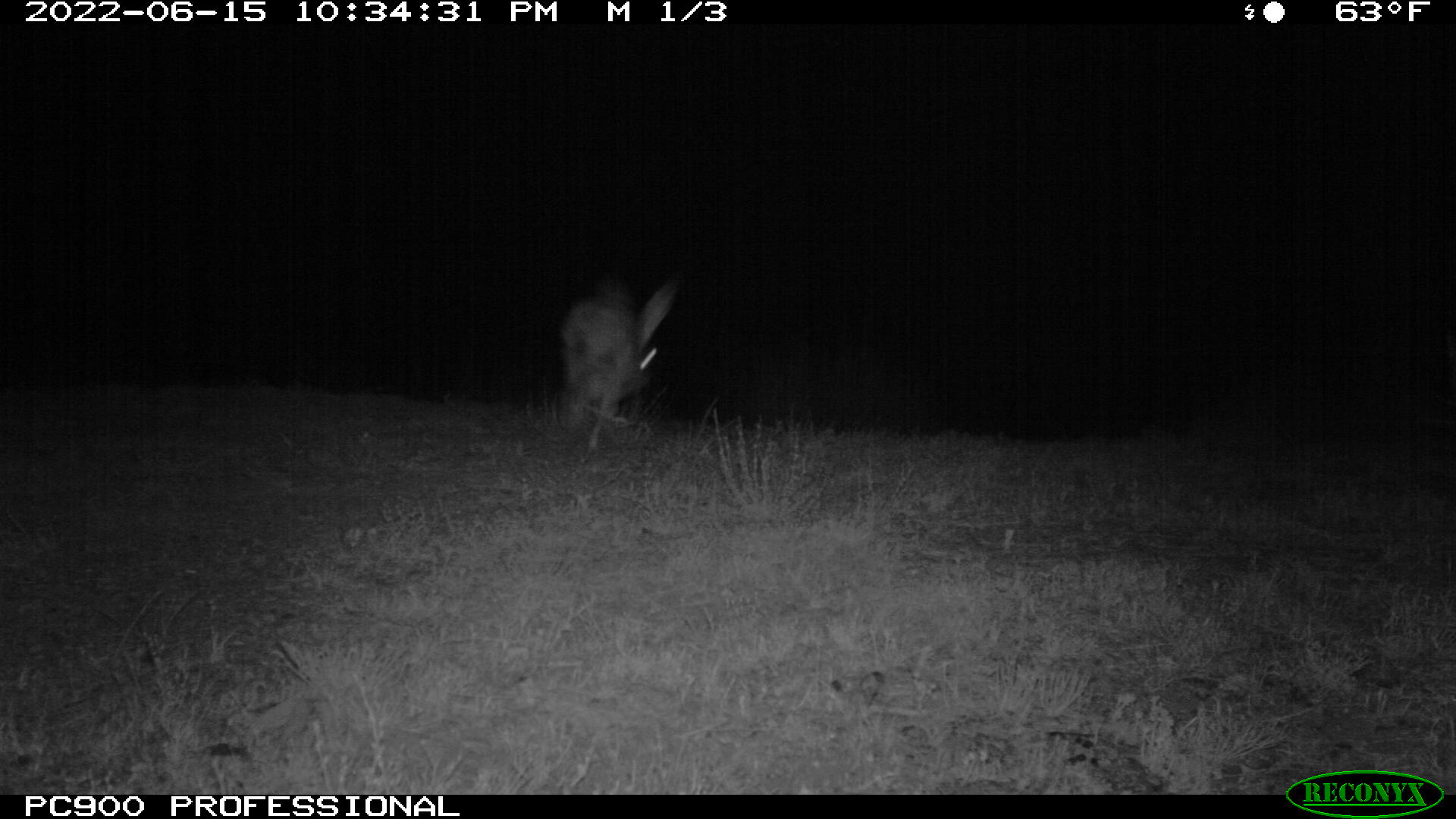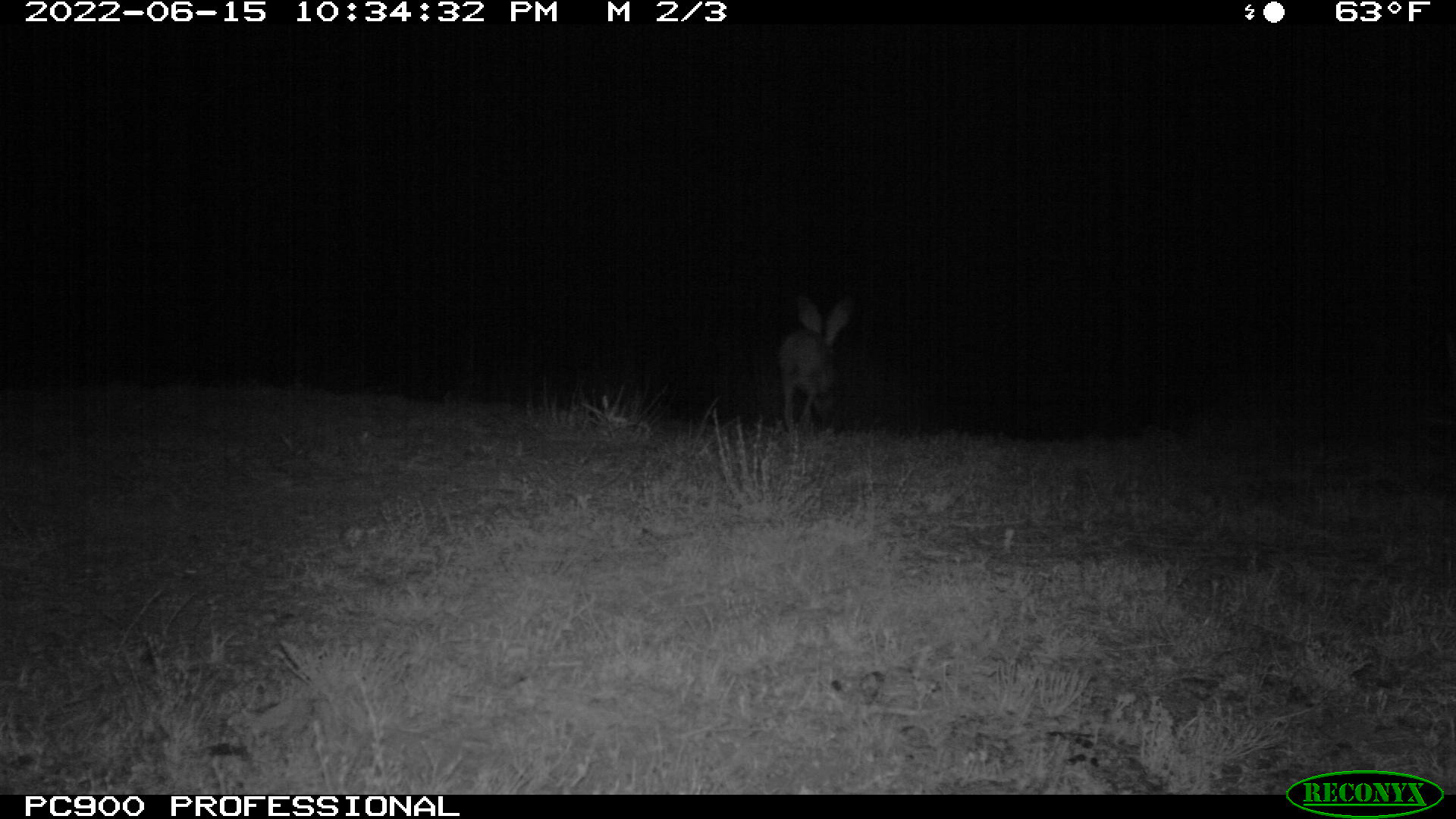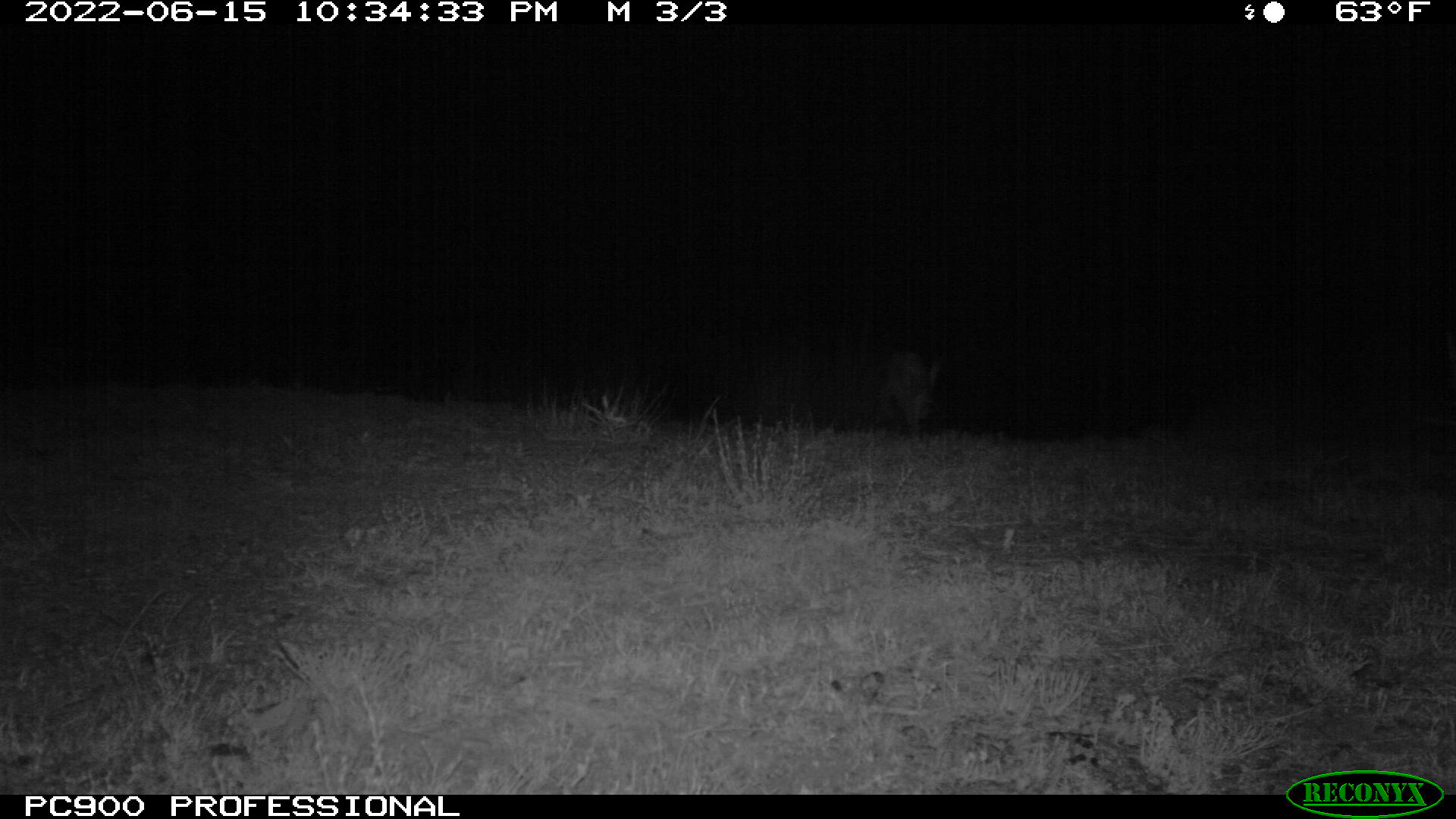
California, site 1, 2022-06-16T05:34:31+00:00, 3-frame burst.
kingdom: Animalia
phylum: Chordata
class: Mammalia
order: Lagomorpha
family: Leporidae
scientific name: Leporidae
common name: rabbit